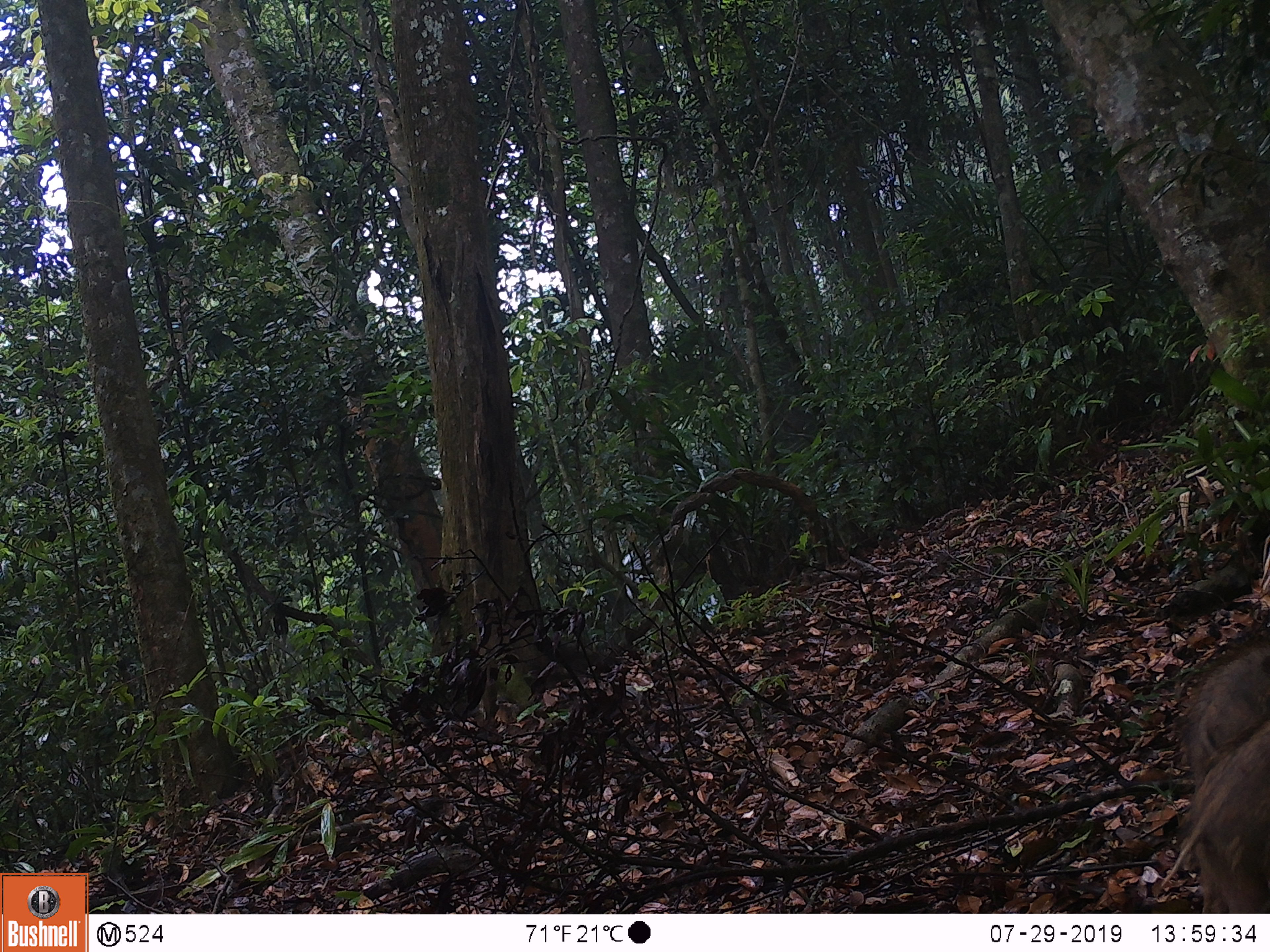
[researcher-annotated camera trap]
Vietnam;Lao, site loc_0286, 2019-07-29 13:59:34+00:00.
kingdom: Animalia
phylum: Chordata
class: Mammalia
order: Artiodactyla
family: Suidae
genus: Sus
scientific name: Sus scrofa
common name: eurasian wild pig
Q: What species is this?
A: Eurasian wild pig (Sus scrofa).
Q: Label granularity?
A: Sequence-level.